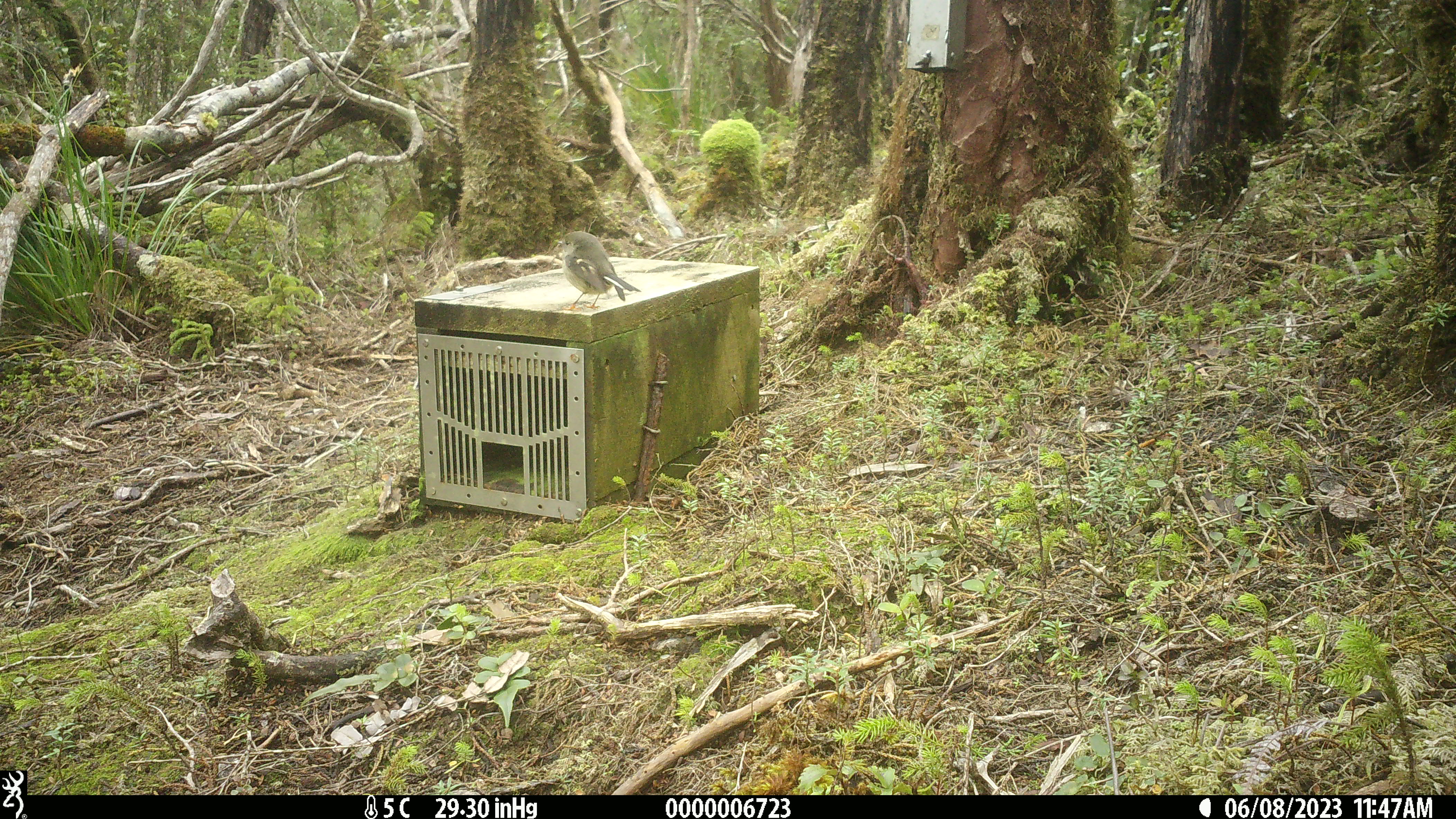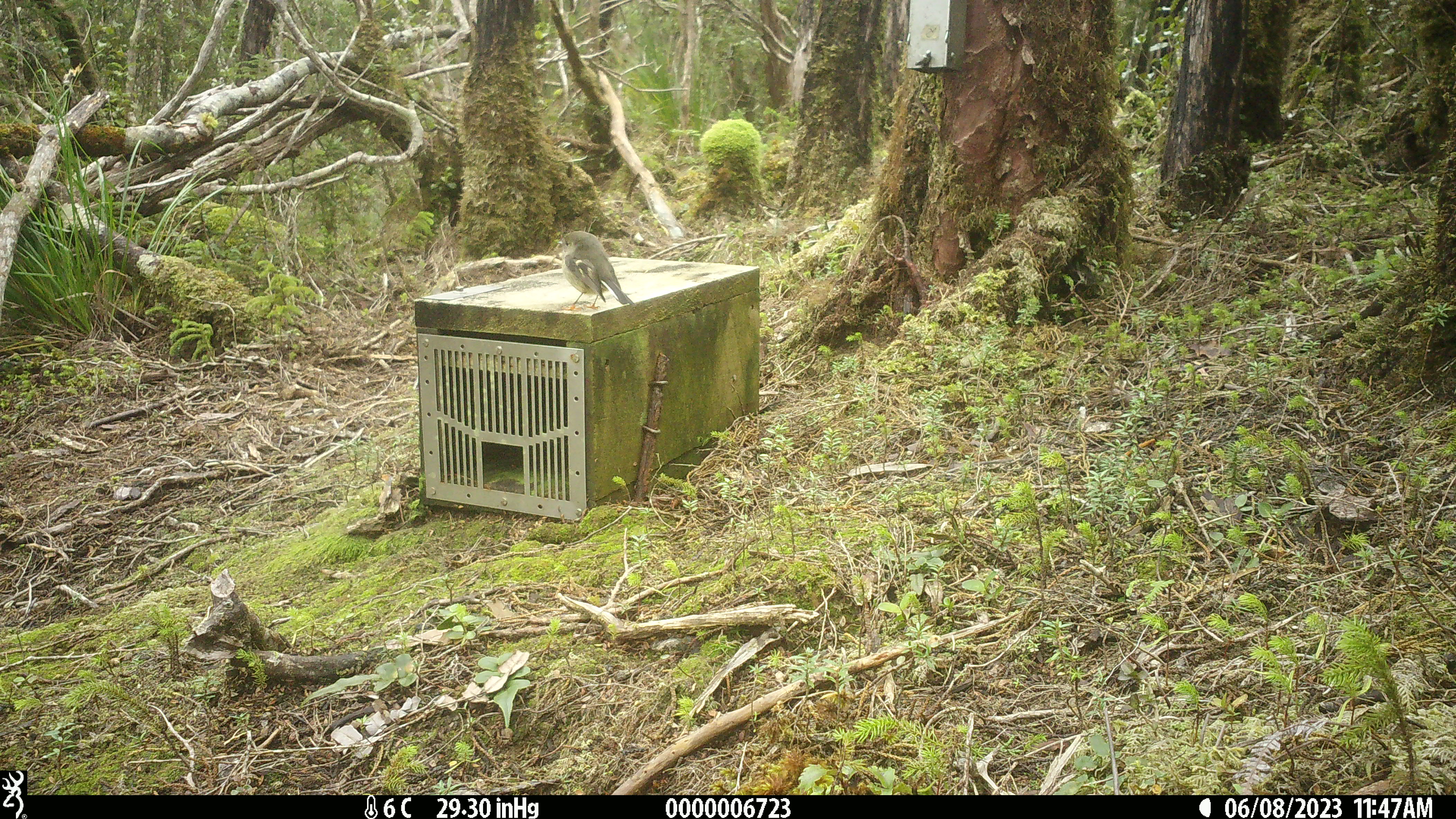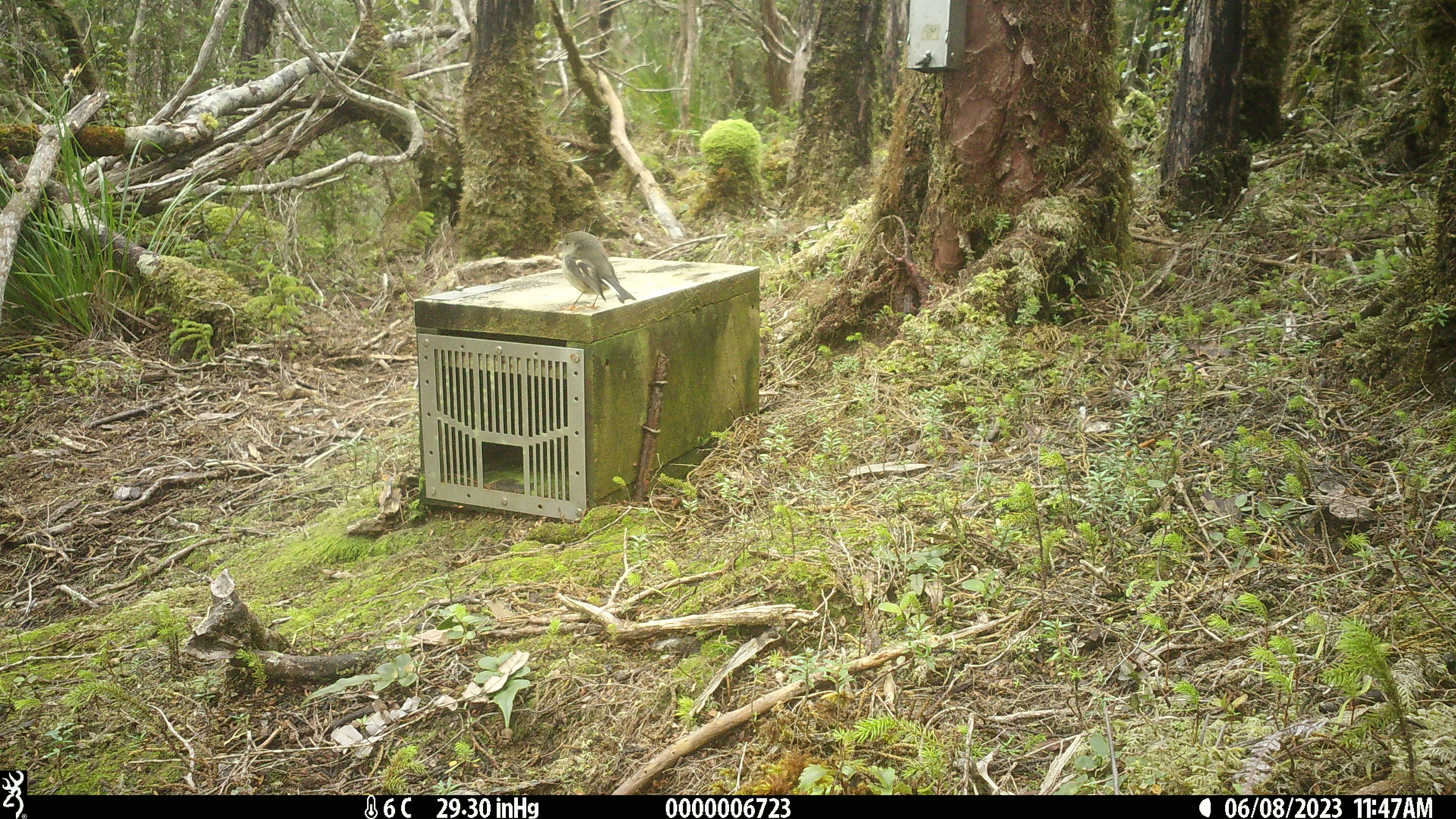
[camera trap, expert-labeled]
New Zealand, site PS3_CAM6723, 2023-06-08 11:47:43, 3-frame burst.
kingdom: Animalia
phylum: Chordata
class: Aves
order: Passeriformes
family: Petroicidae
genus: Petroica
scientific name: Petroica macrocephala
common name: tomtit